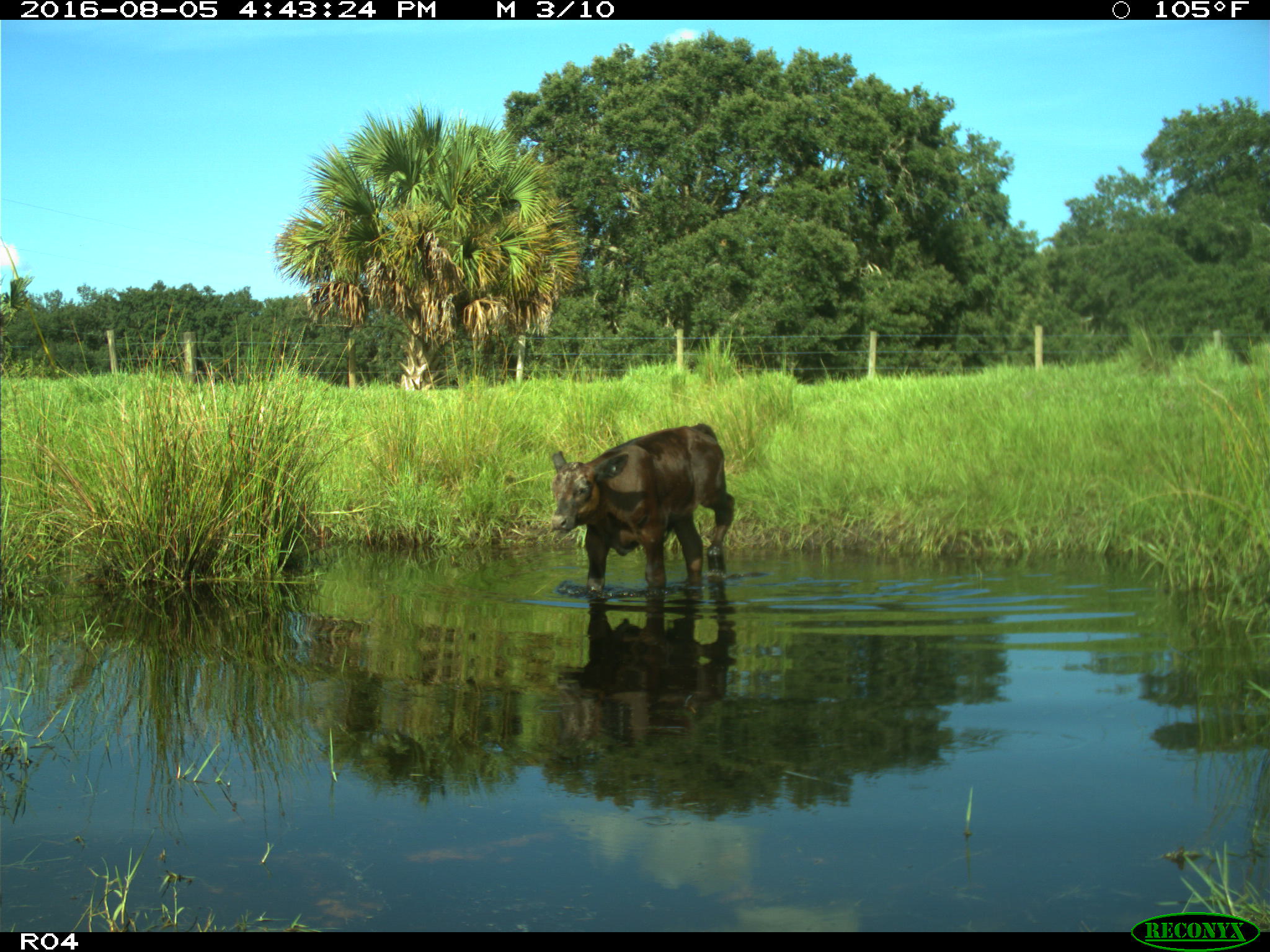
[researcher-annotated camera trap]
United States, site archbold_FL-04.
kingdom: Animalia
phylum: Chordata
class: Mammalia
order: Artiodactyla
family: Bovidae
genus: Bos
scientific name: Bos taurus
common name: domestic cow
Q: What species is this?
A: Bos taurus (domestic cow).